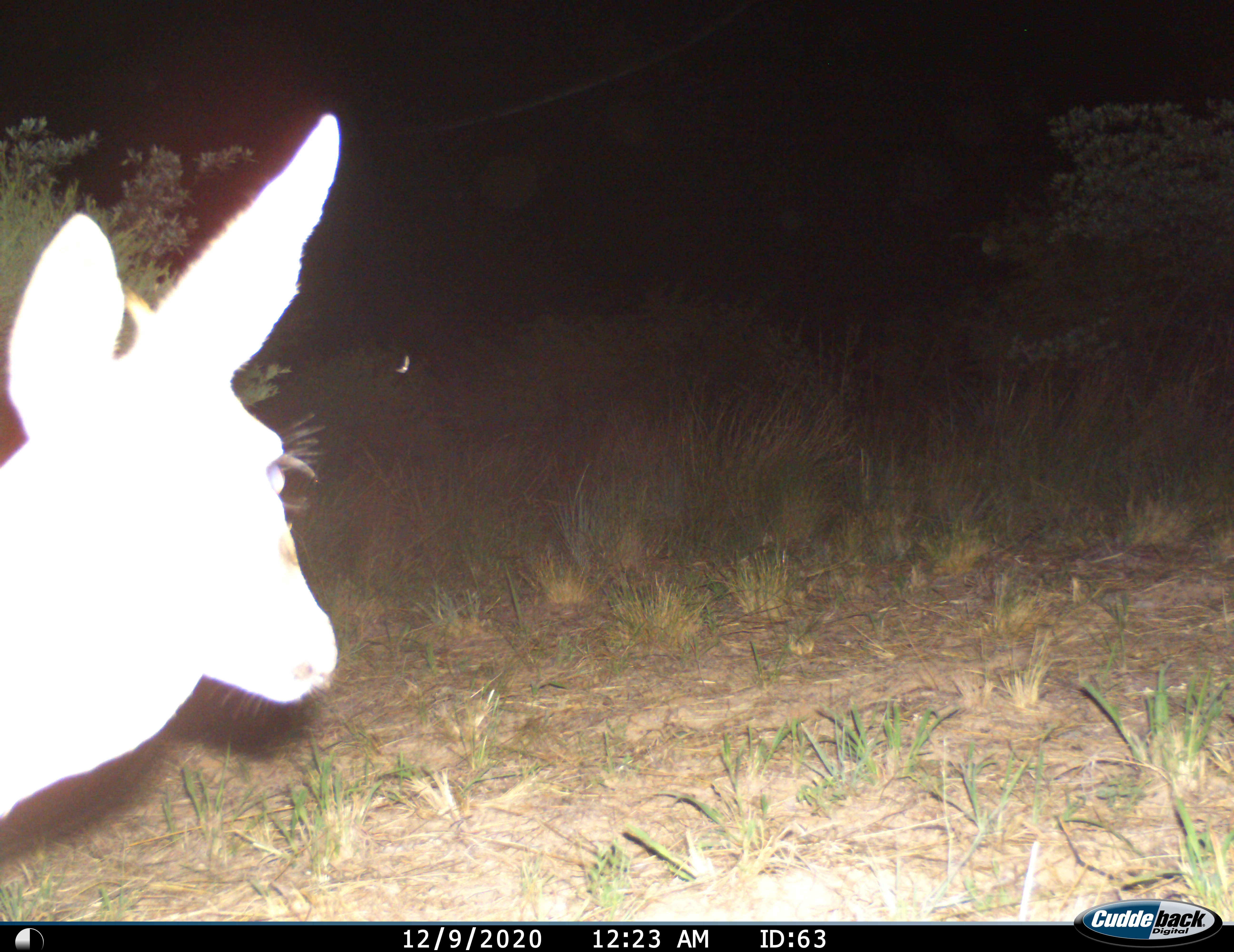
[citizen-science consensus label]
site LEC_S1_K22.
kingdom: Animalia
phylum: Chordata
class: Mammalia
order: Artiodactyla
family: Bovidae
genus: Sylvicapra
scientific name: Sylvicapra grimmia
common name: common duiker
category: duikercommongrey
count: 1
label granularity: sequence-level